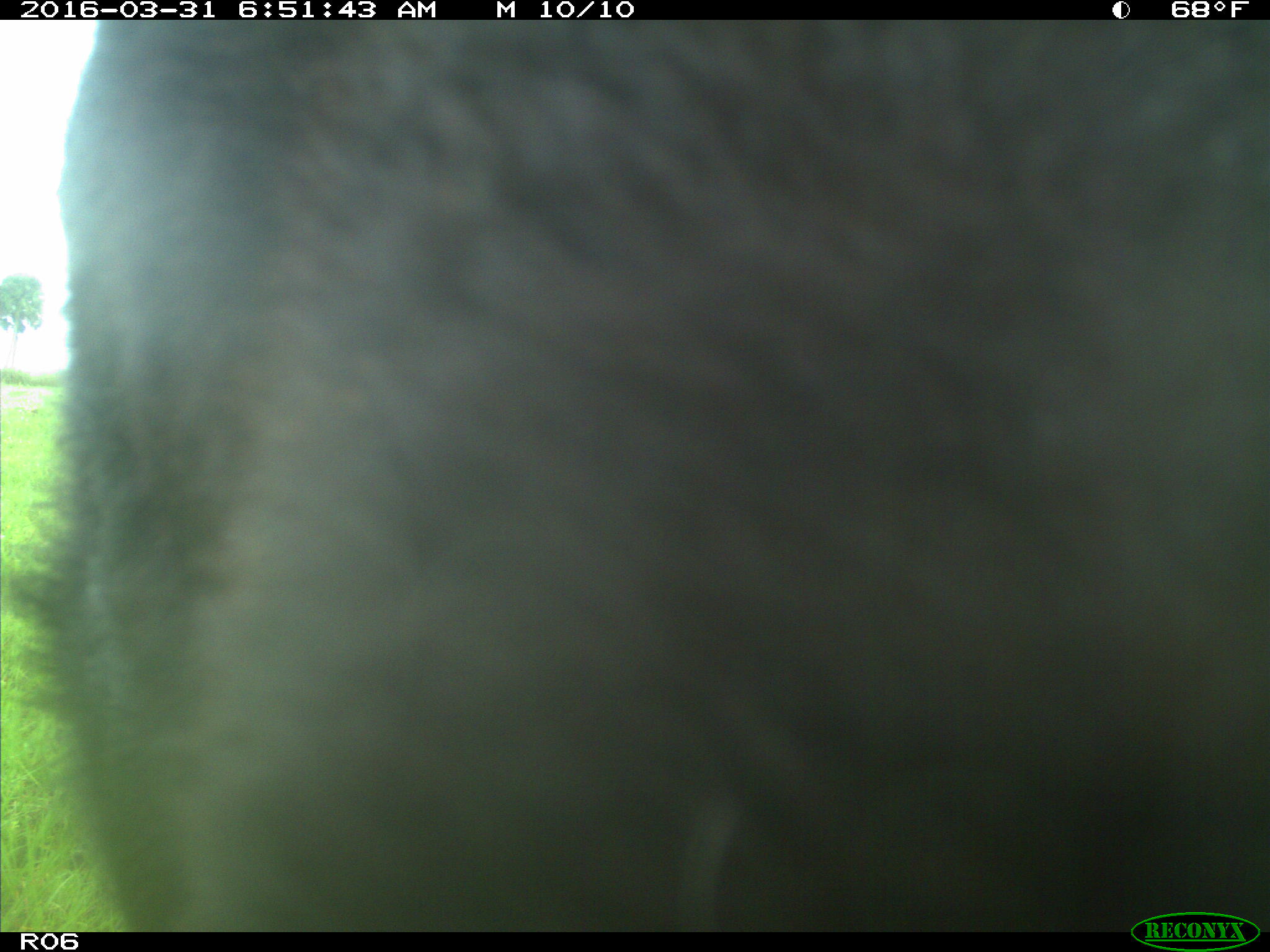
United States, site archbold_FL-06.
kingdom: Animalia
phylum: Chordata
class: Mammalia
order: Artiodactyla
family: Bovidae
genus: Bos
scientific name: Bos taurus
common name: domestic cow